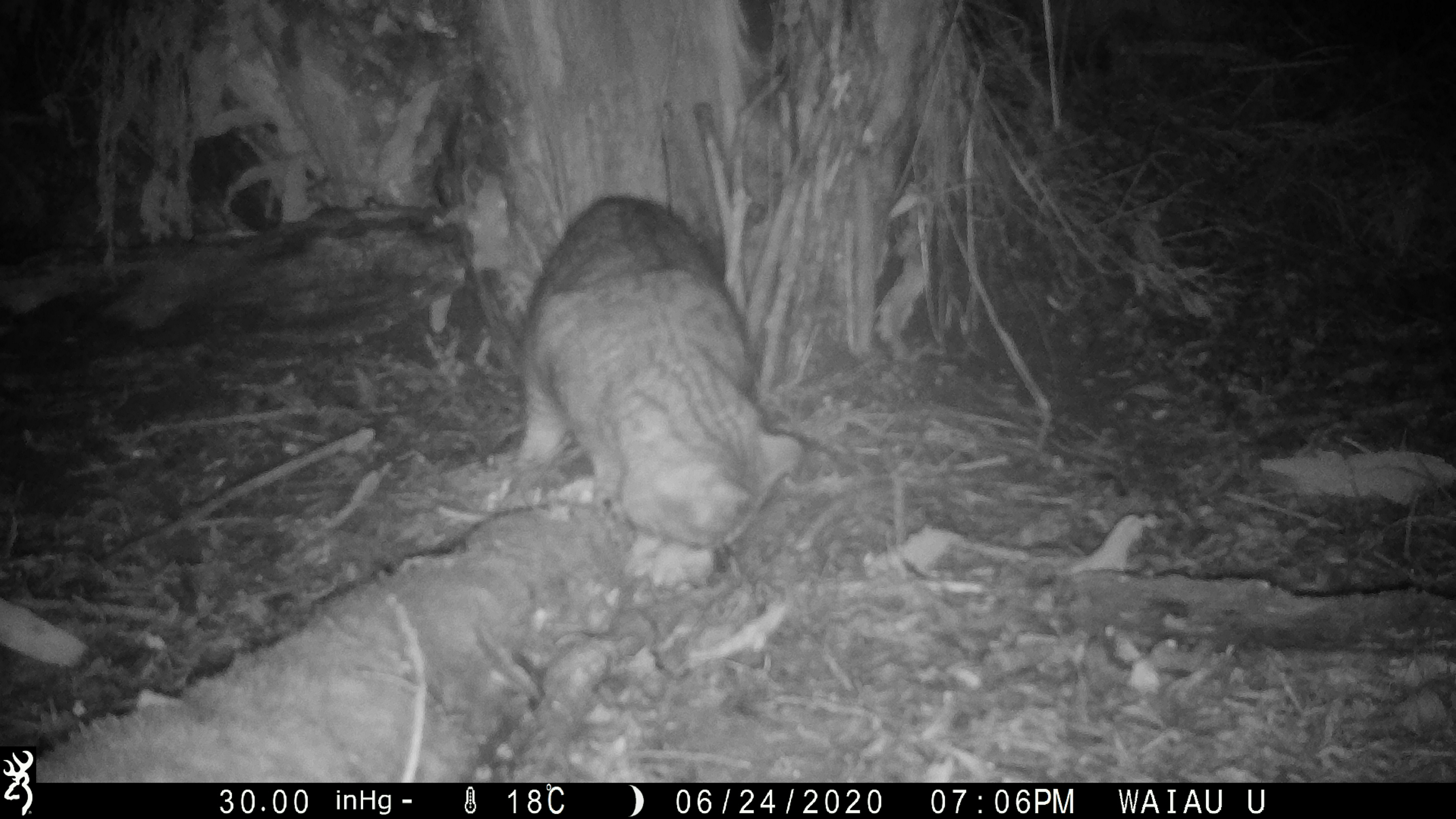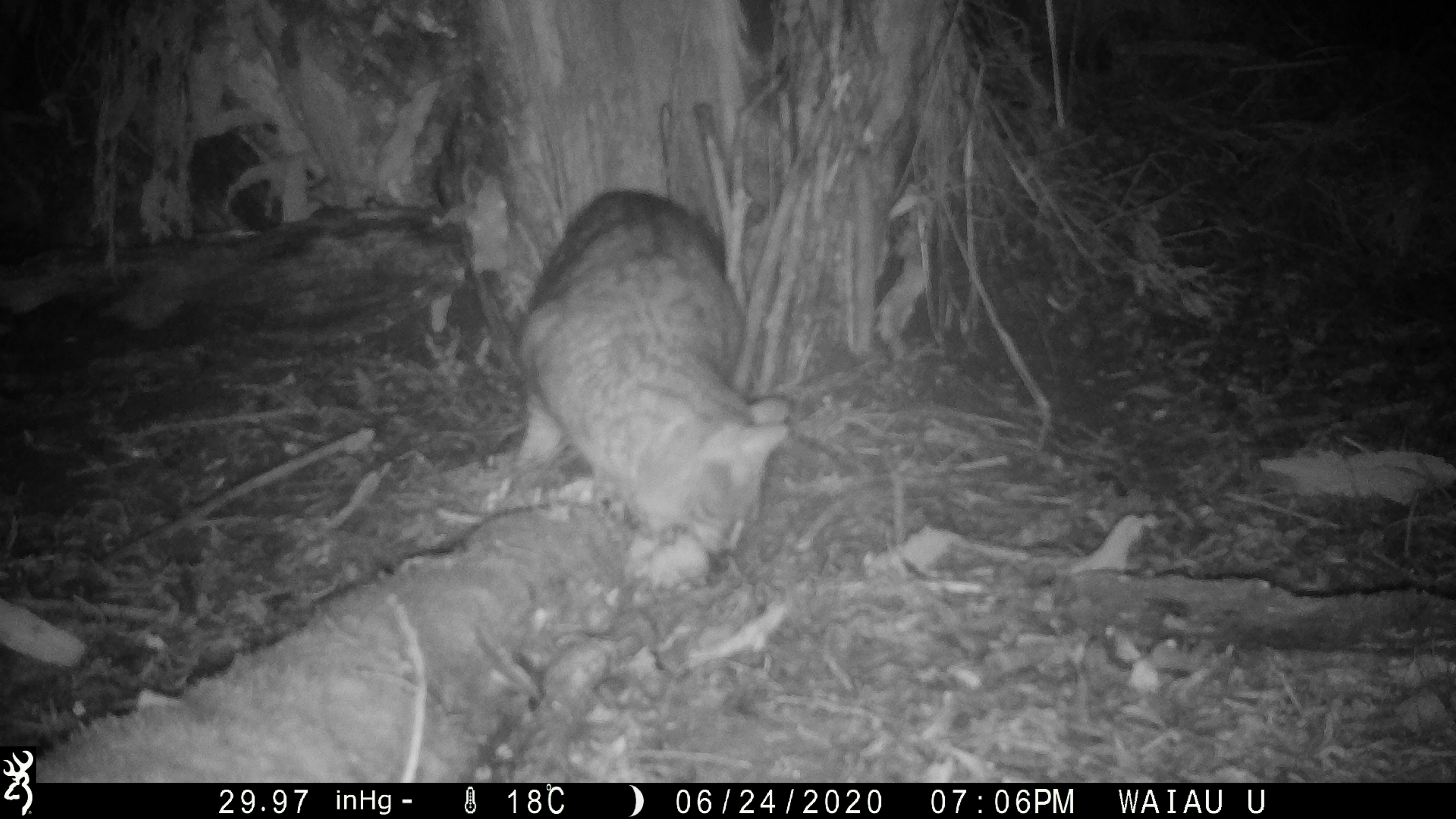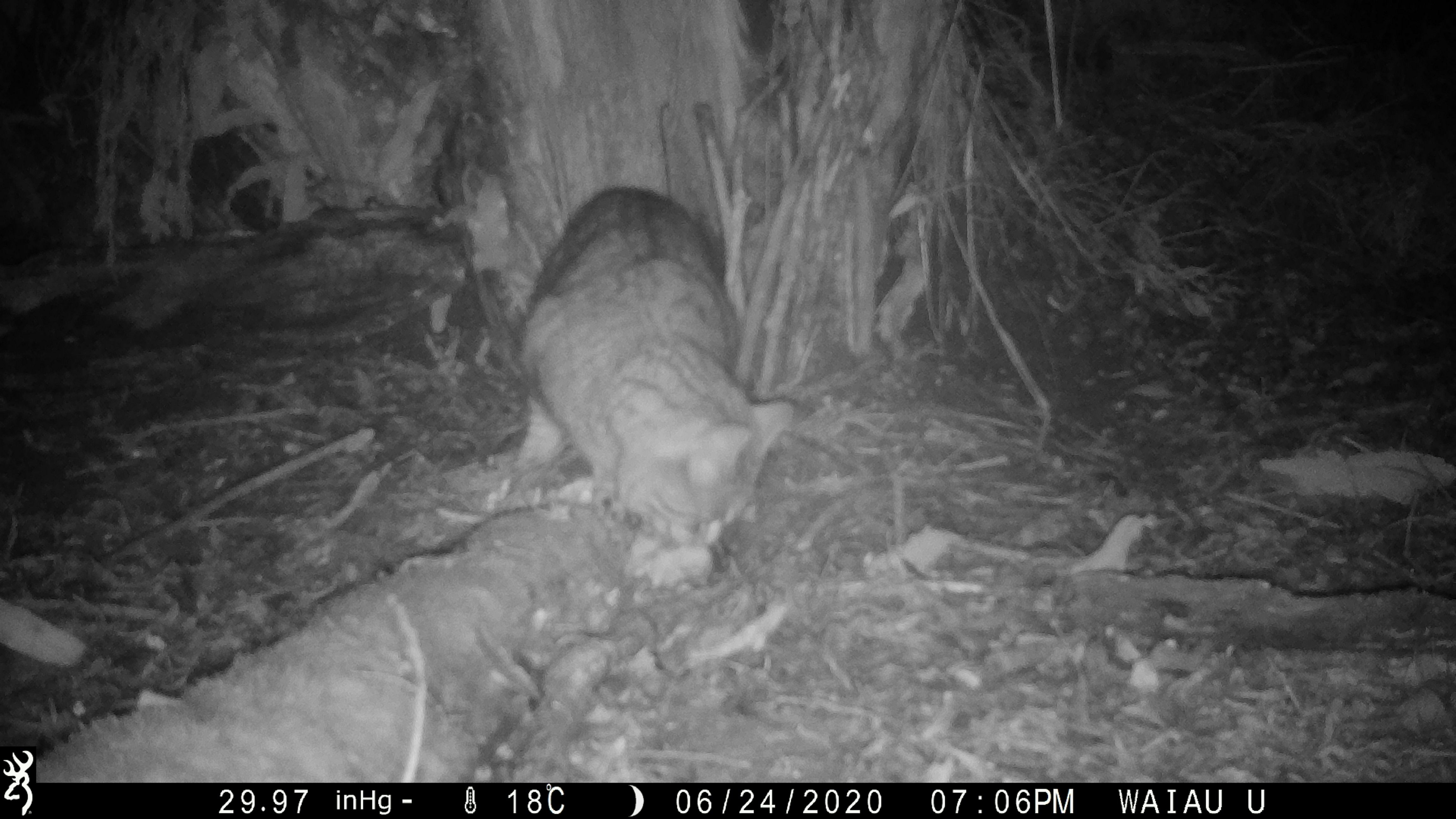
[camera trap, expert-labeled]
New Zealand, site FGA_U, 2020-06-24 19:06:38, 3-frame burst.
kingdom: Animalia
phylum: Chordata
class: Mammalia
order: Carnivora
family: Felidae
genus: Felis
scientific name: Felis catus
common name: domestic cat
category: cat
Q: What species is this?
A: Cat (domestic cat) (Felis catus).